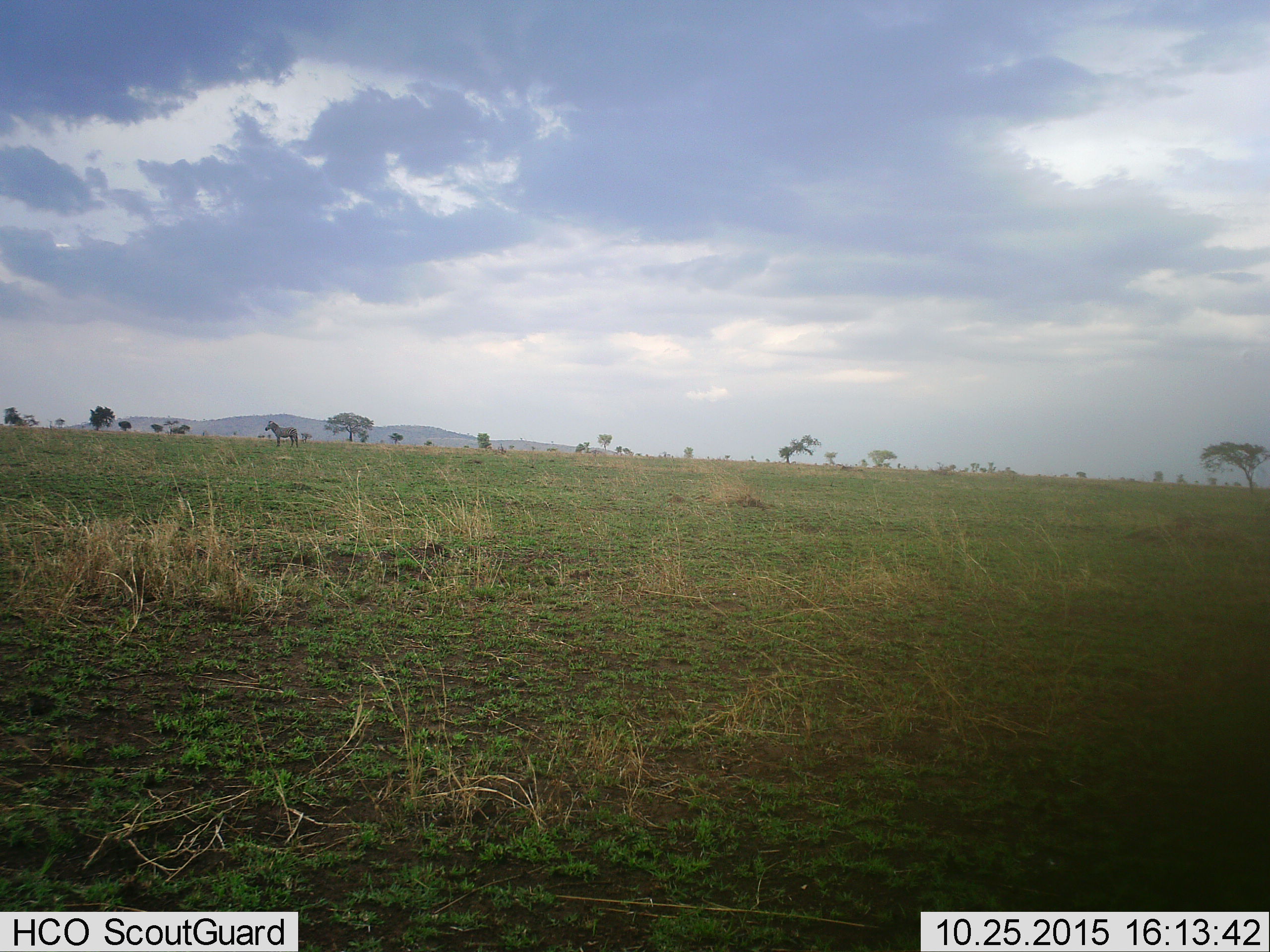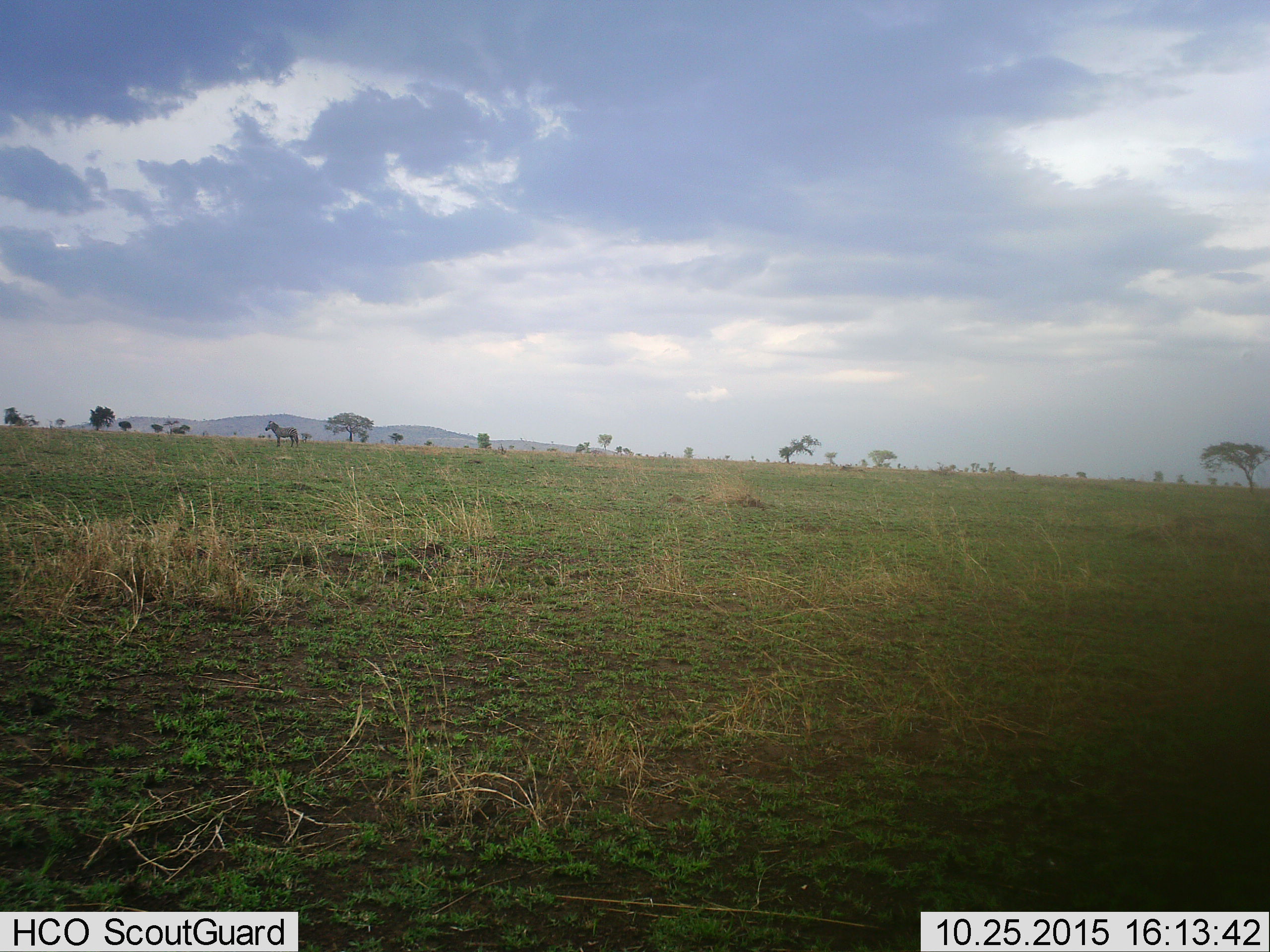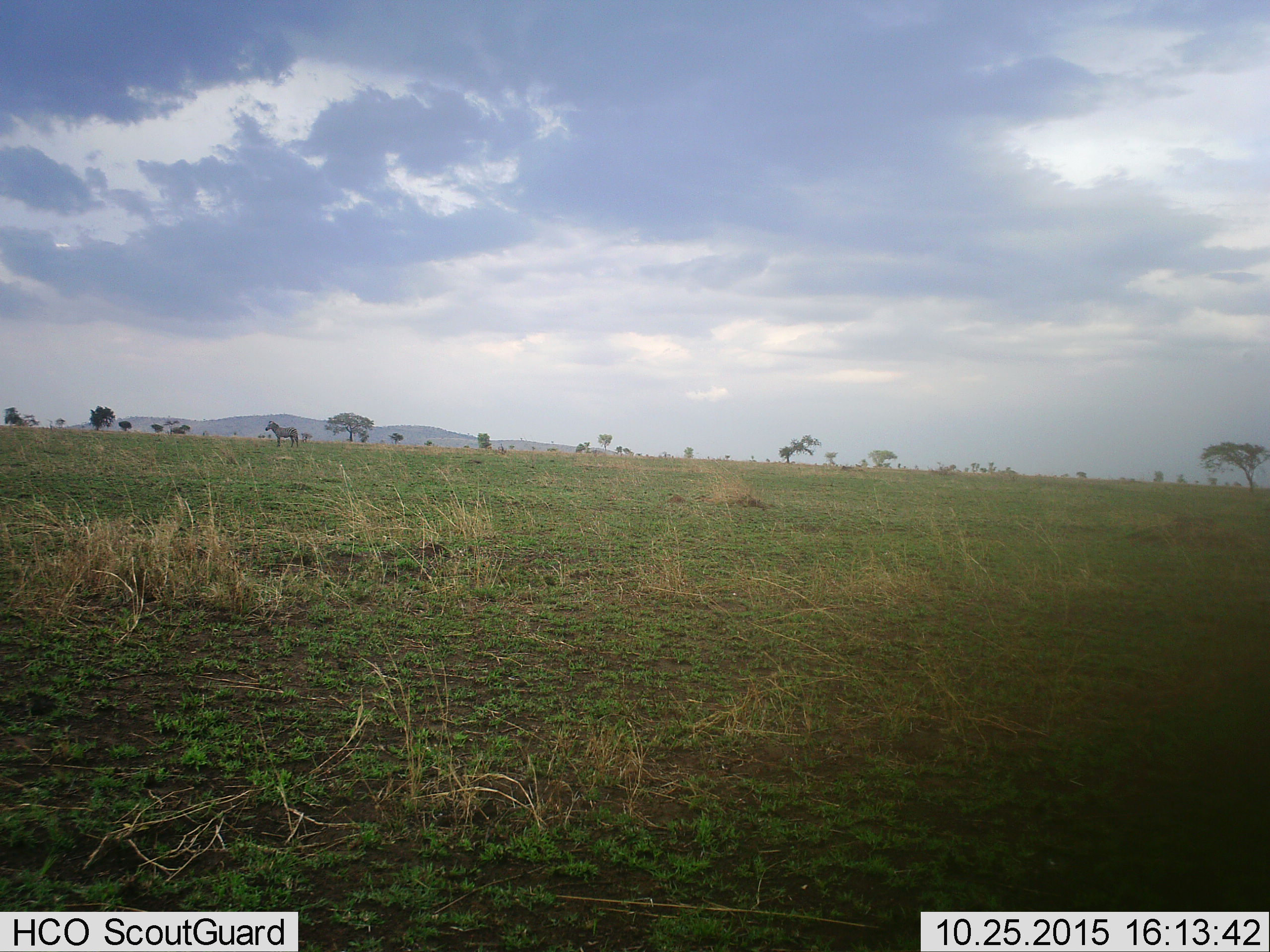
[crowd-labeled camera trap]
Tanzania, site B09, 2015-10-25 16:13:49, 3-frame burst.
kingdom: Animalia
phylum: Chordata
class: Mammalia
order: Perissodactyla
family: Equidae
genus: Equus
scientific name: Equus quagga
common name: plains zebra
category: zebra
Zebra (plains zebra) (Equus quagga), count 1. Behavior (volunteer vote fractions): standing 100%, resting 0%, moving 0%, interacting 0%. Young present (vote fraction): 0%. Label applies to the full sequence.